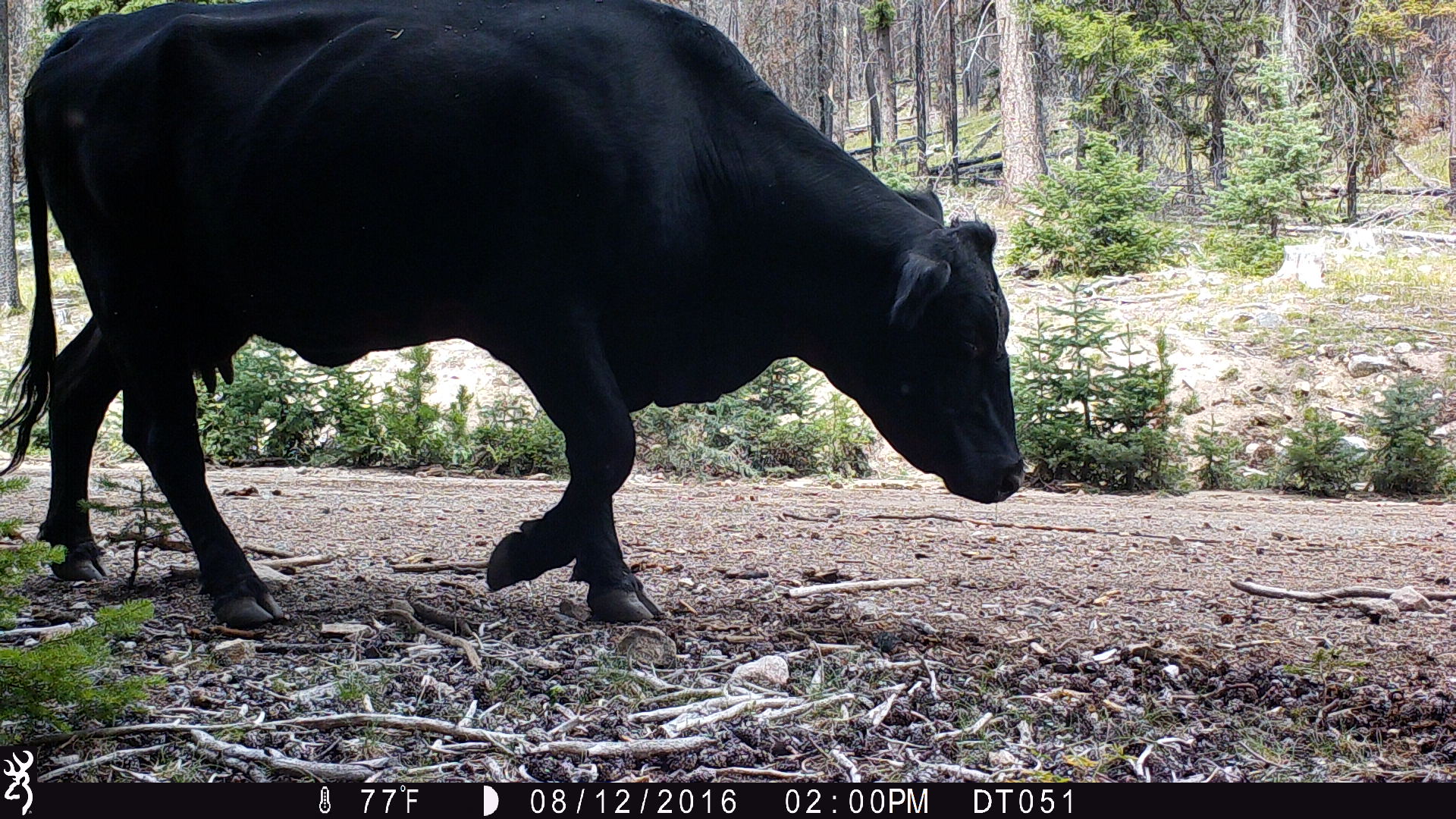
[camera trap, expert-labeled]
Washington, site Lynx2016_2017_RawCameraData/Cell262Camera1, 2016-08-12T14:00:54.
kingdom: Animalia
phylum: Chordata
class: Mammalia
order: Artiodactyla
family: Bovidae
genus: Bos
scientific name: Bos taurus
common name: domestic cattle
Domestic cattle (Bos taurus). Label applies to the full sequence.